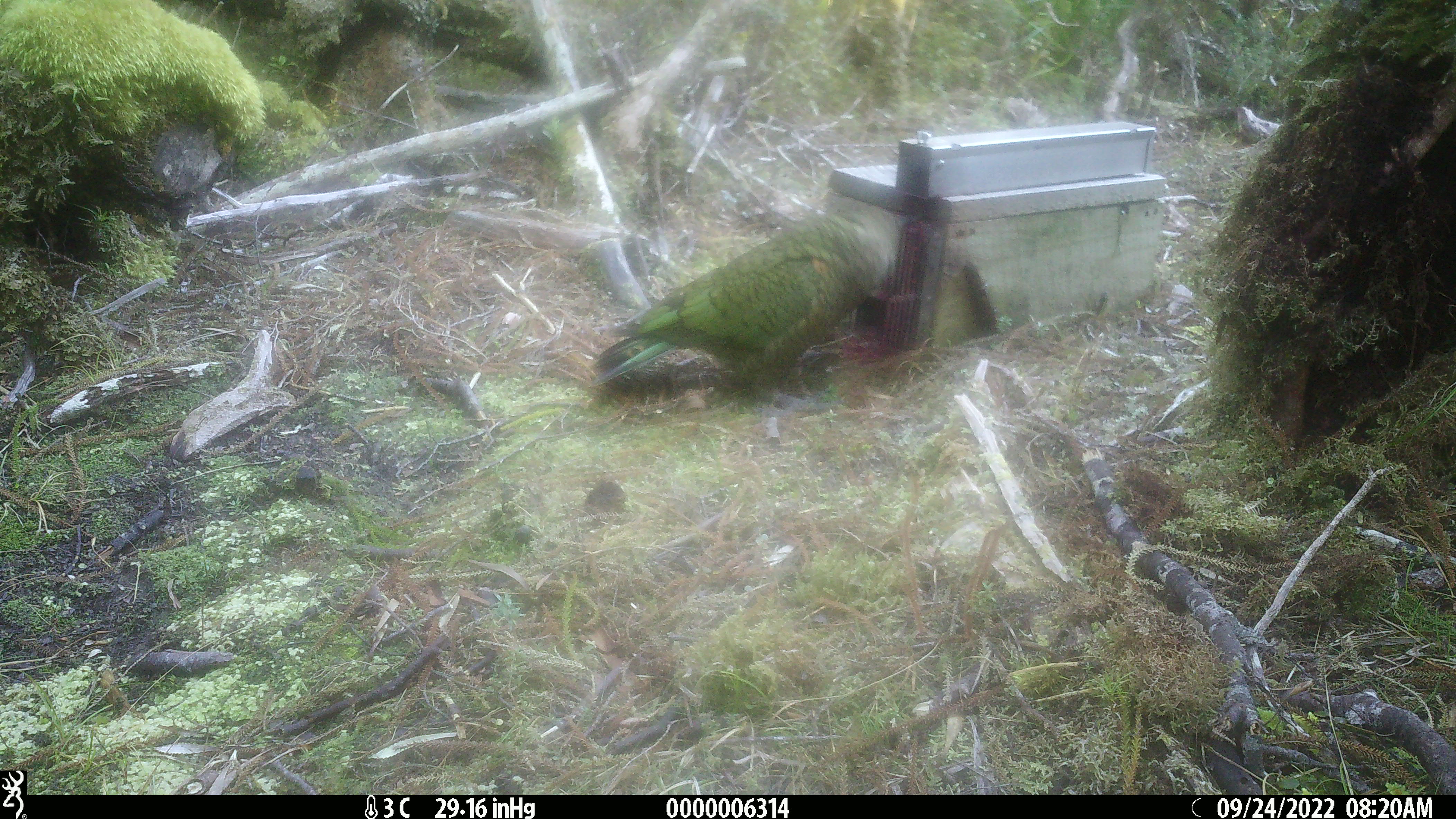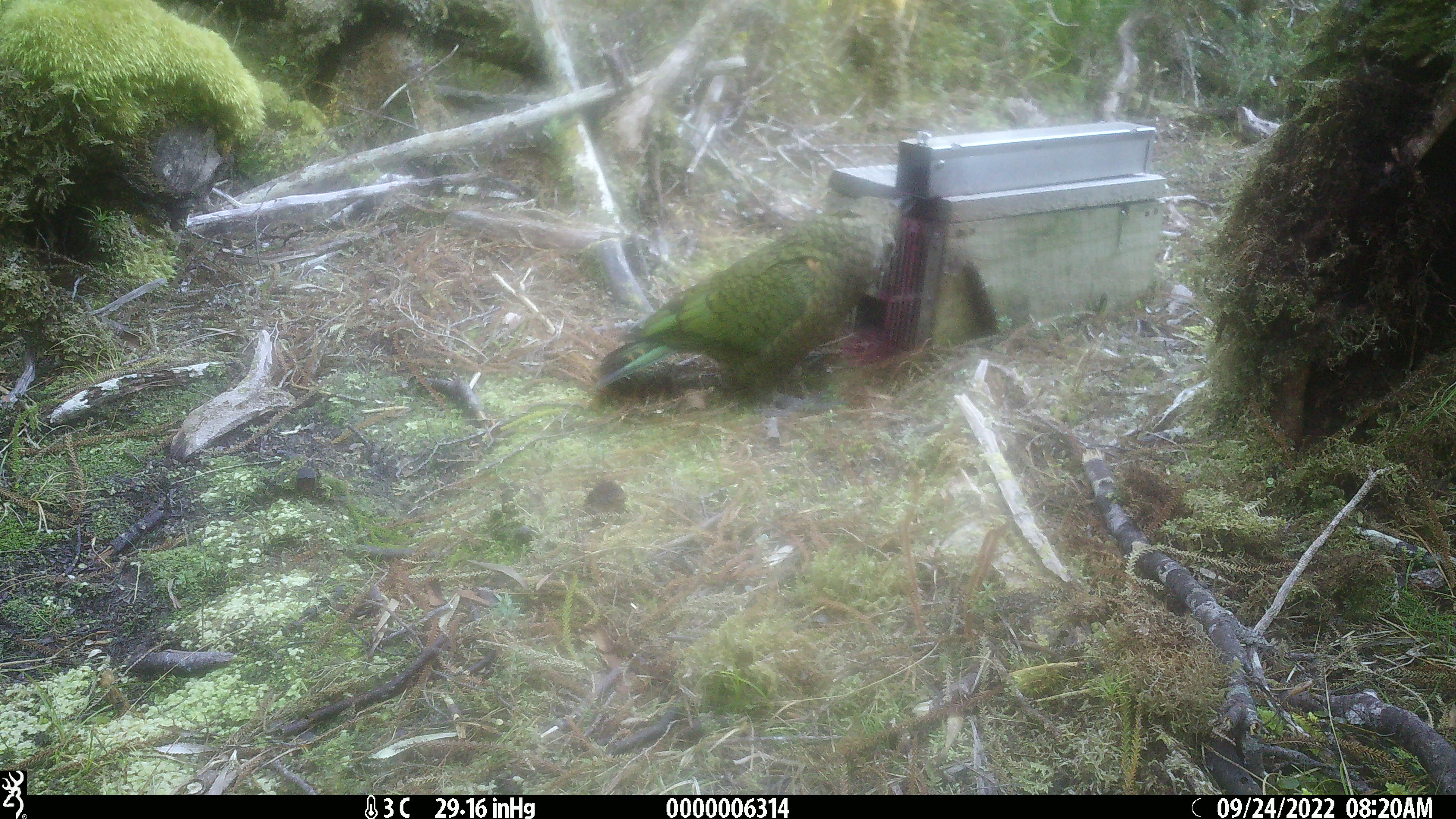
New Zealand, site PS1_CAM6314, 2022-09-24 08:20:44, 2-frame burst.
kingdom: Animalia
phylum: Chordata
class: Aves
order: Psittaciformes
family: Strigopidae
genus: Nestor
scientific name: Nestor notabilis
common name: kea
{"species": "kea (Nestor notabilis)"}